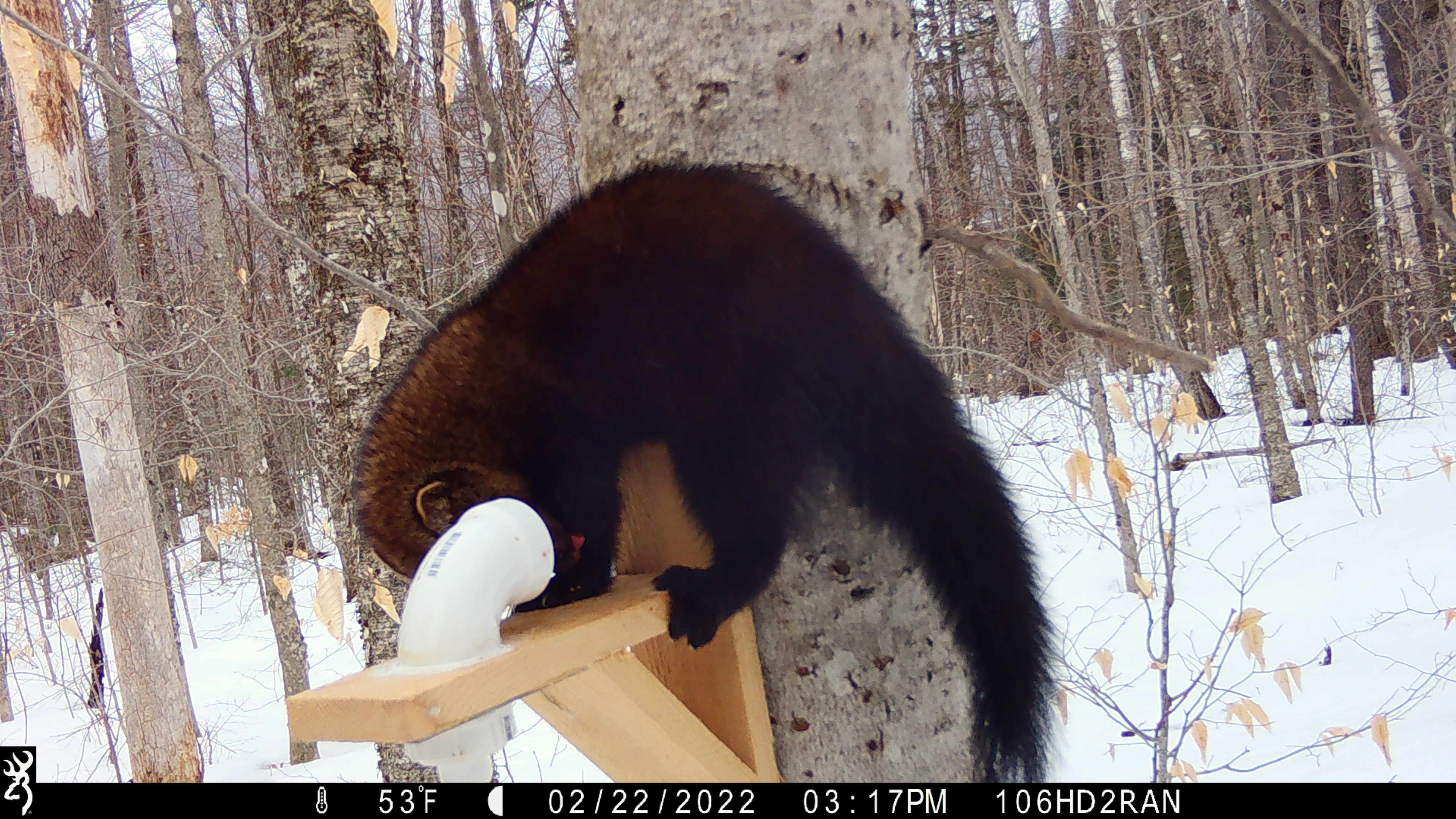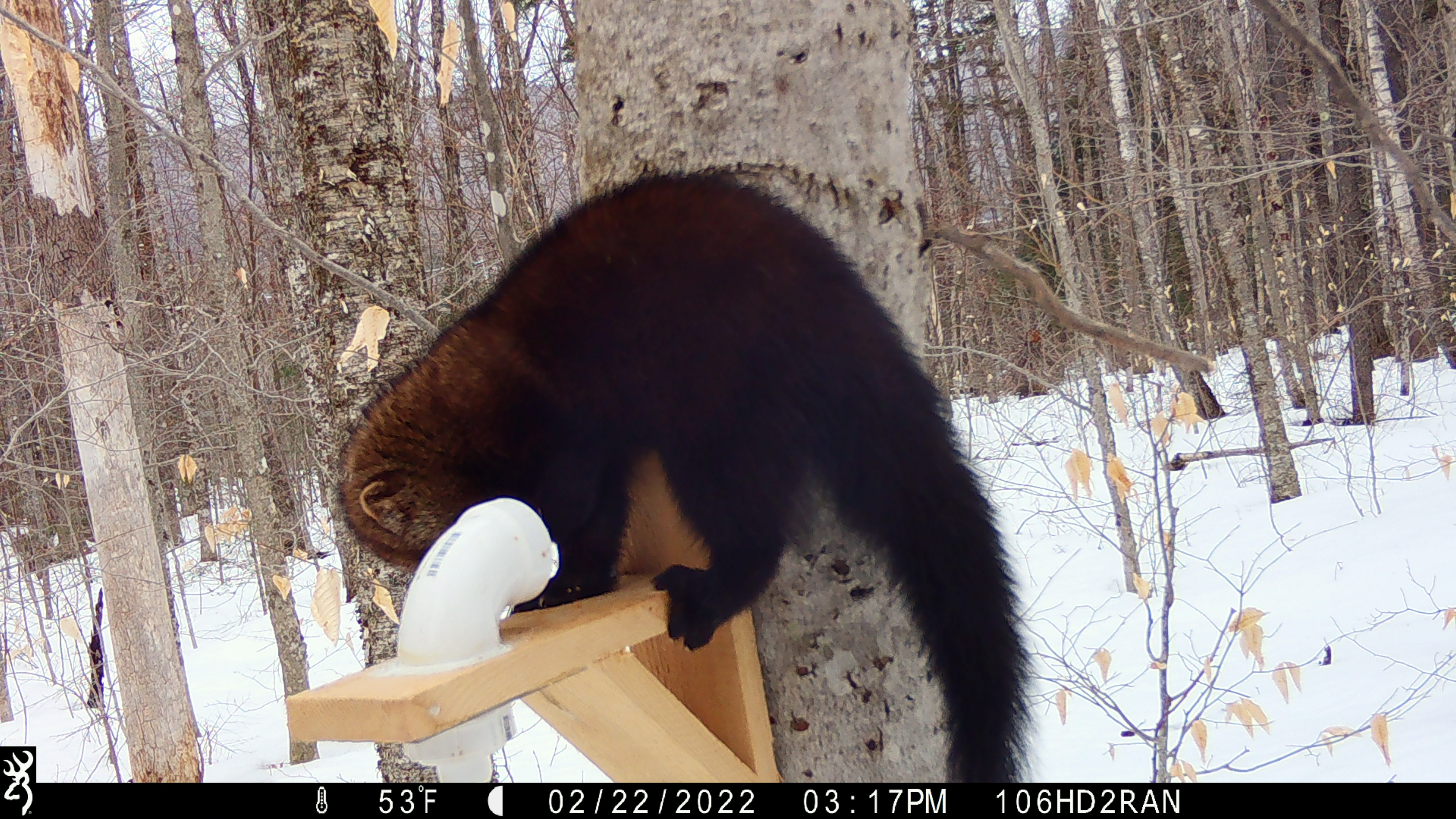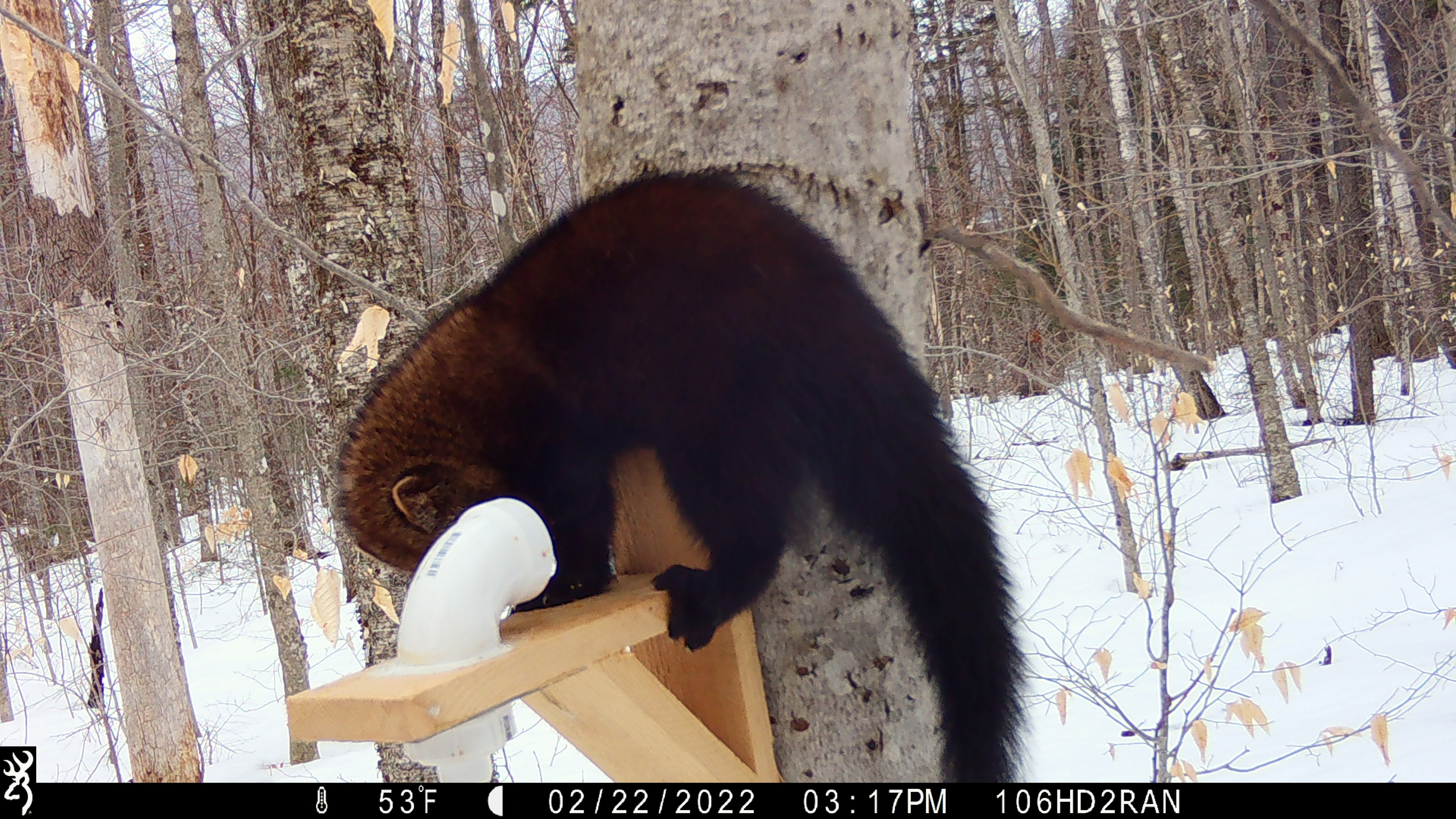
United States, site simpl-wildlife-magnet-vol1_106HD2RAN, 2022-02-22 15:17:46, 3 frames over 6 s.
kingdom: Animalia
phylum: Chordata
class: Mammalia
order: Carnivora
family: Mustelidae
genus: Pekania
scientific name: Pekania pennanti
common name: fisher